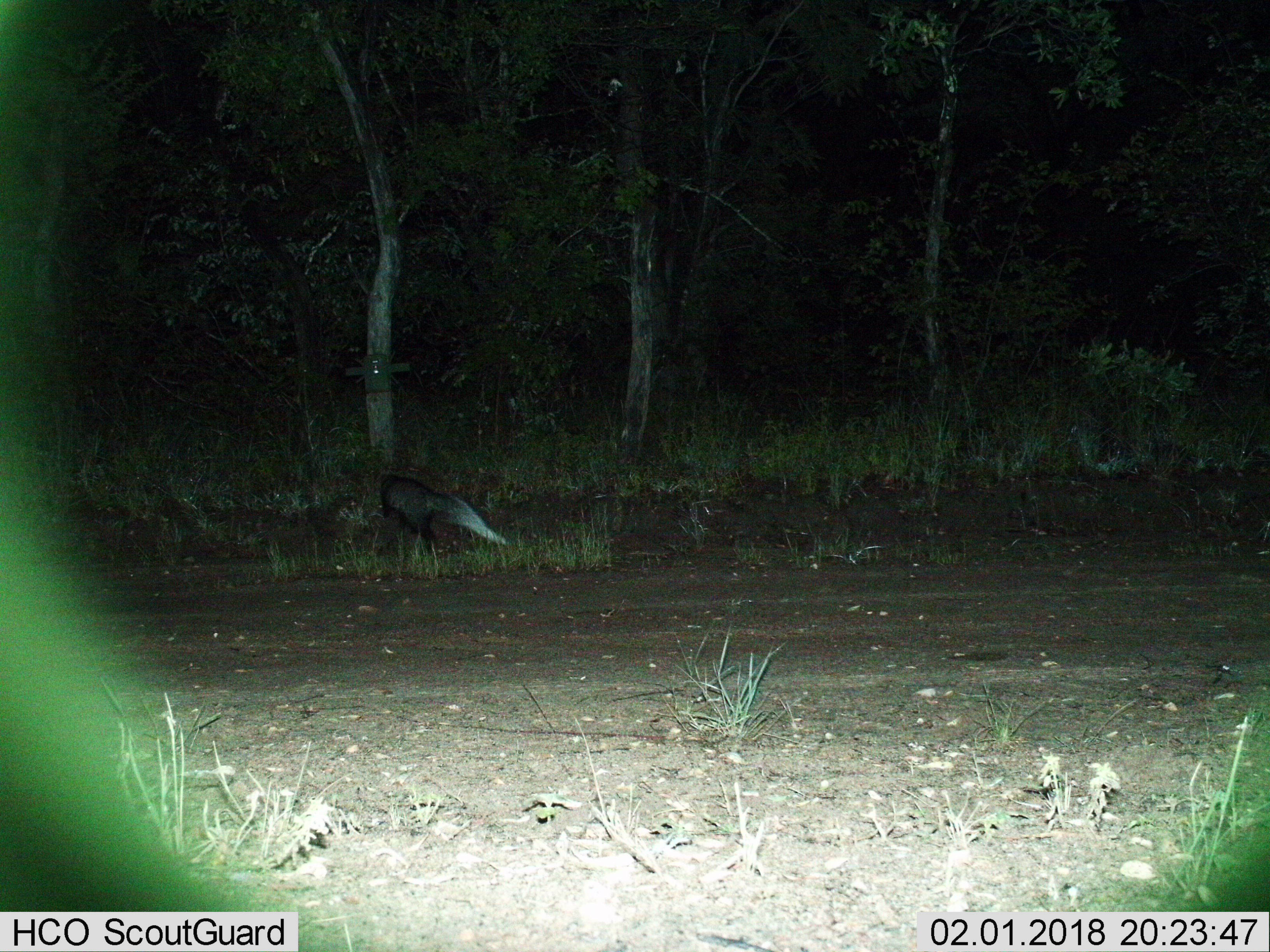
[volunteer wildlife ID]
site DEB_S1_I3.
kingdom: Animalia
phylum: Chordata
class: Mammalia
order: Carnivora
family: Herpestidae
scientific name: Herpestidae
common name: mongoose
Mongoose (Herpestidae), count 1. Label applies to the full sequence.